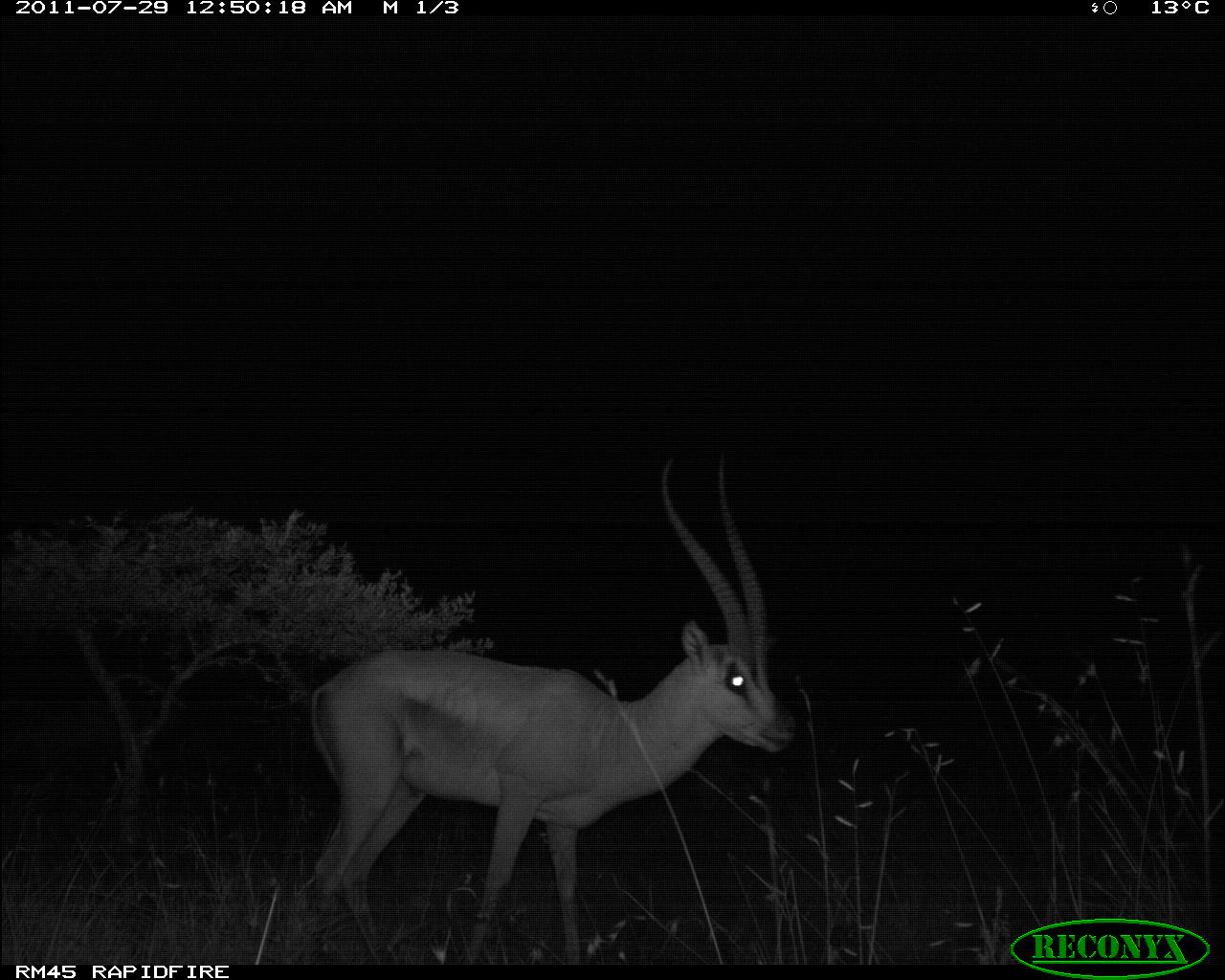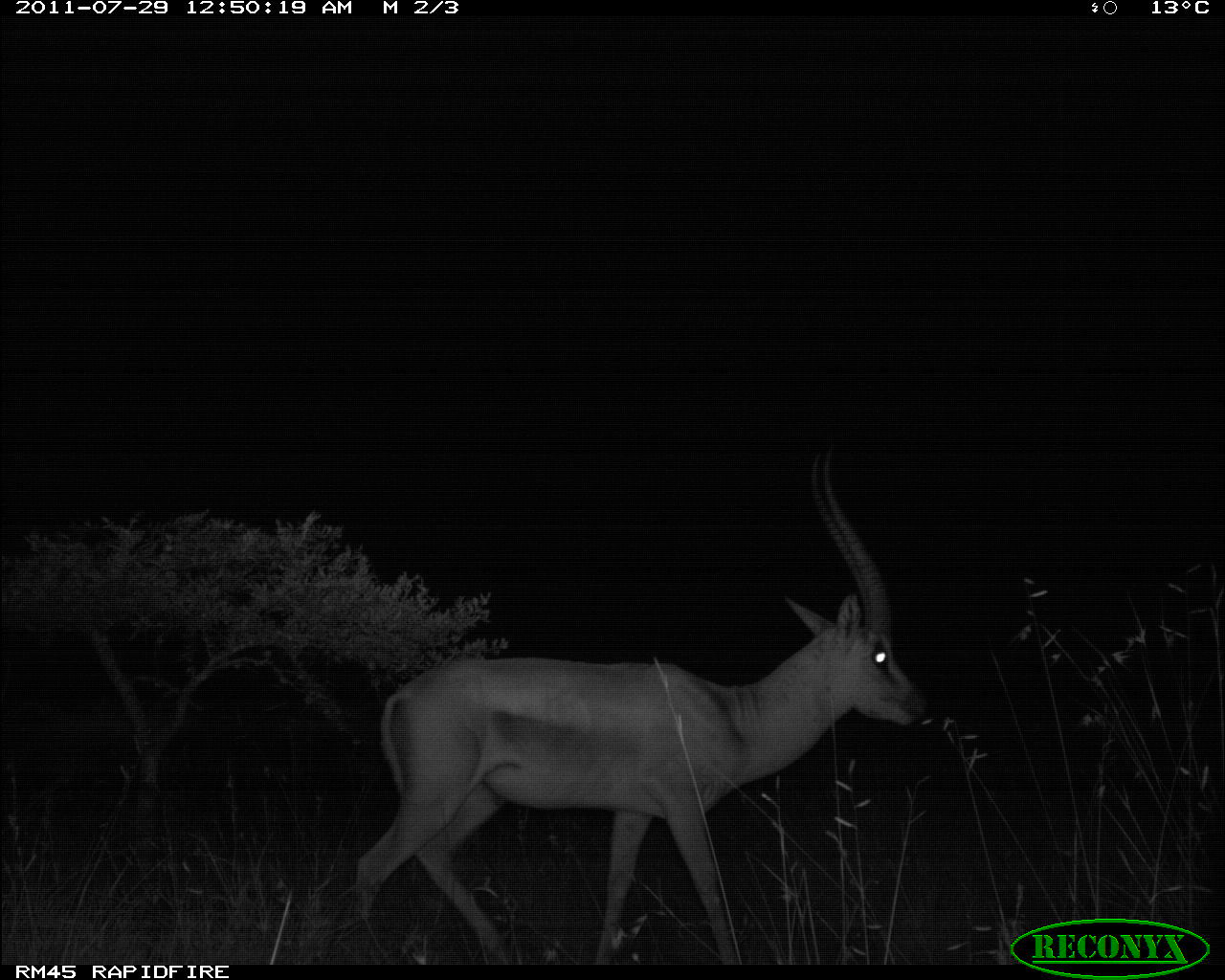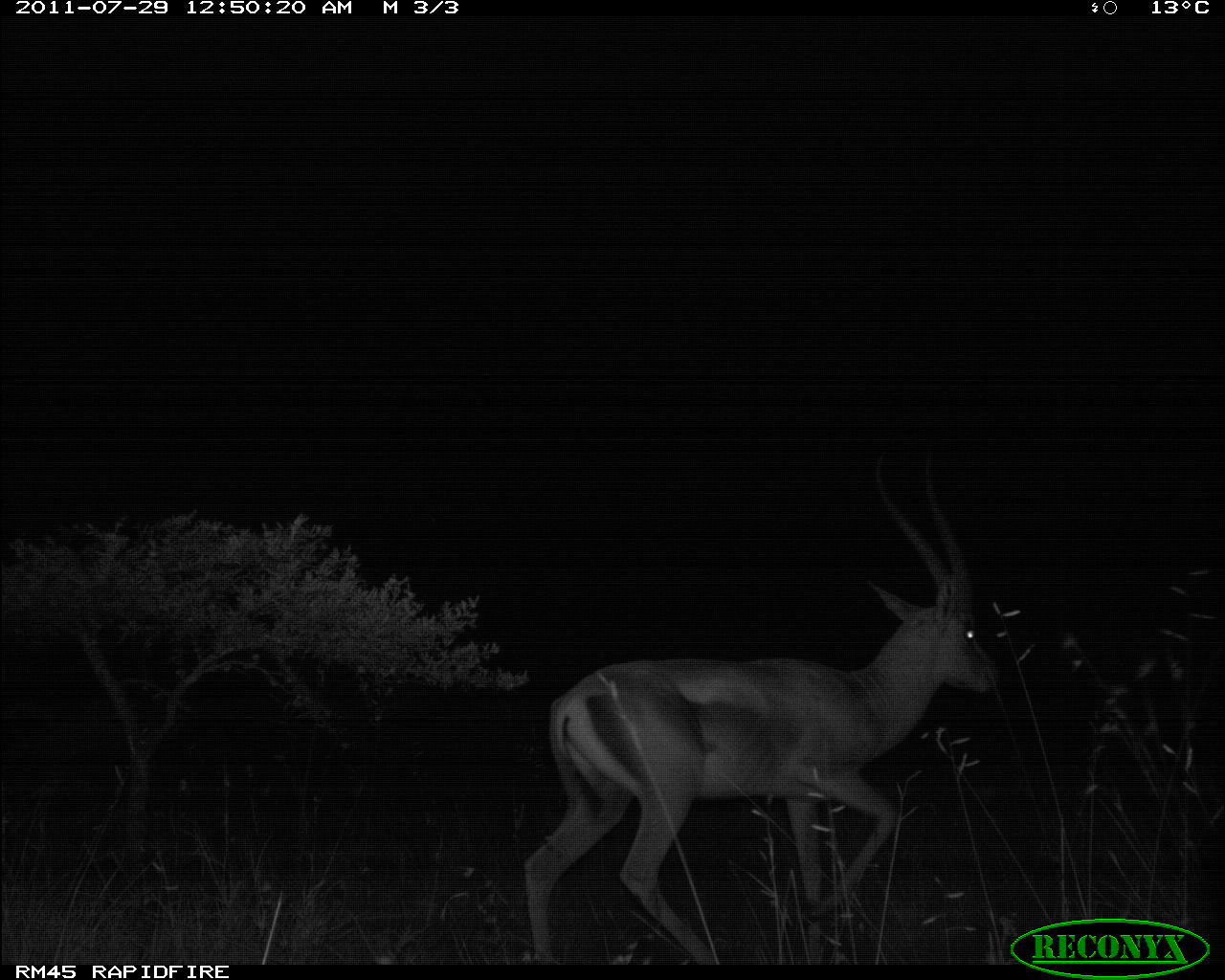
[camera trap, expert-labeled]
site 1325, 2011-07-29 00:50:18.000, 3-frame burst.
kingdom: Animalia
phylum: Chordata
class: Mammalia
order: Artiodactyla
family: Bovidae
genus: Nanger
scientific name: Nanger granti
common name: grant's gazelle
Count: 1.